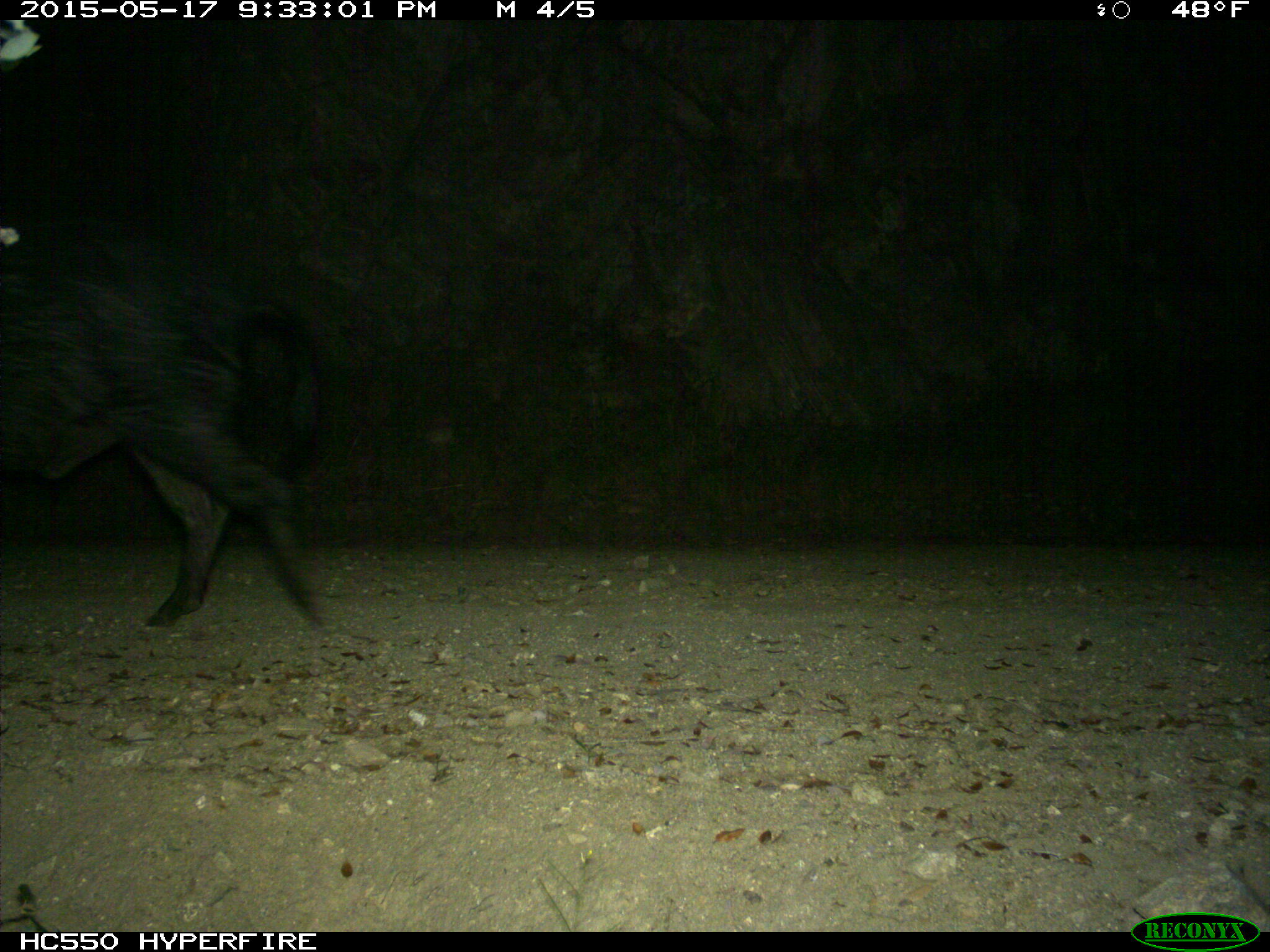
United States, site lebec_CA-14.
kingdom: Animalia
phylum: Chordata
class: Mammalia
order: Artiodactyla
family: Suidae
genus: Sus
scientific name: Sus scrofa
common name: wild boar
Sus scrofa (wild boar).